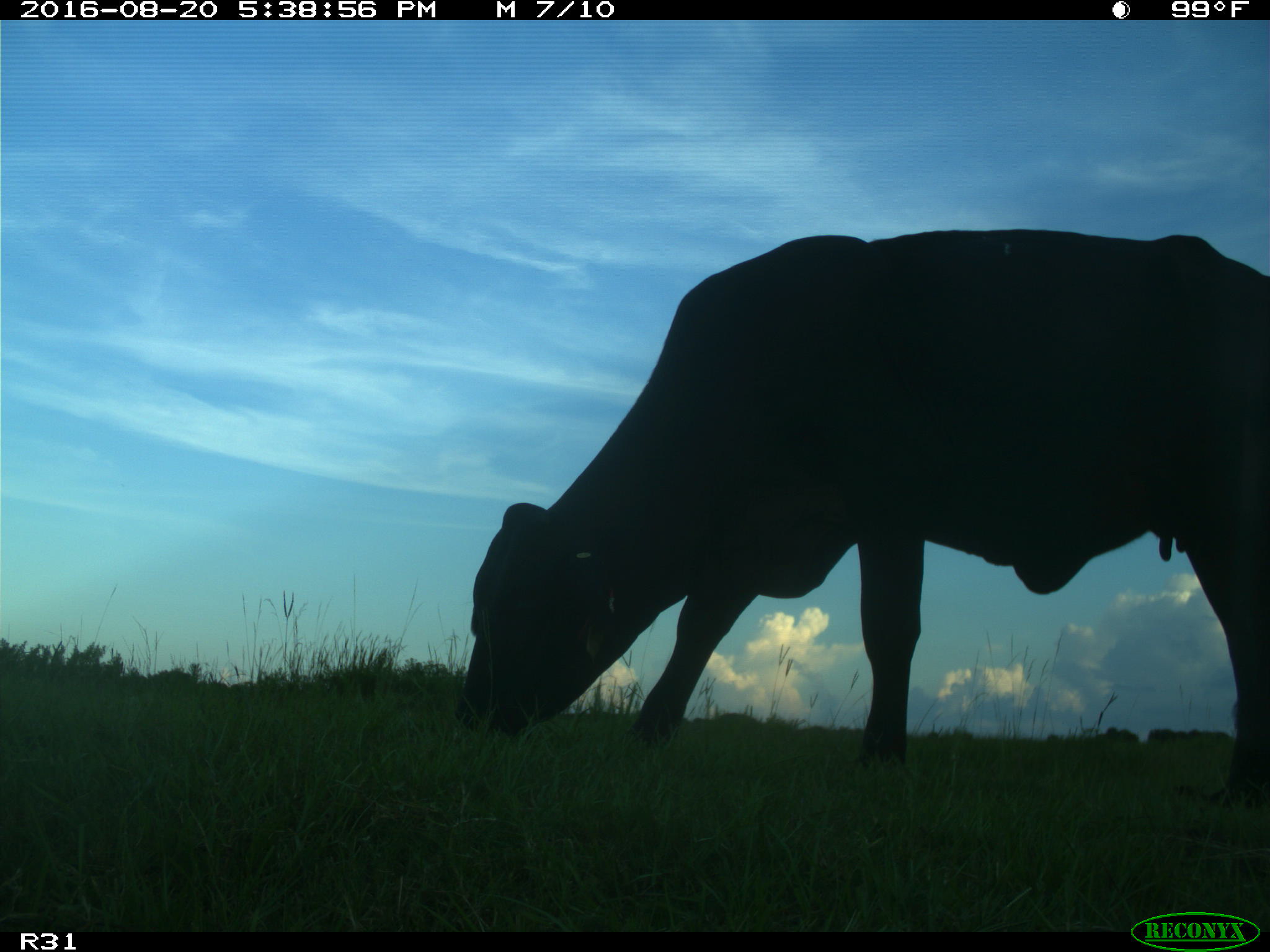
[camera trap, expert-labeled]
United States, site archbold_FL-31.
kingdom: Animalia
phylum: Chordata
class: Mammalia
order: Artiodactyla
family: Bovidae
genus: Bos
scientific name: Bos taurus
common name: domestic cow